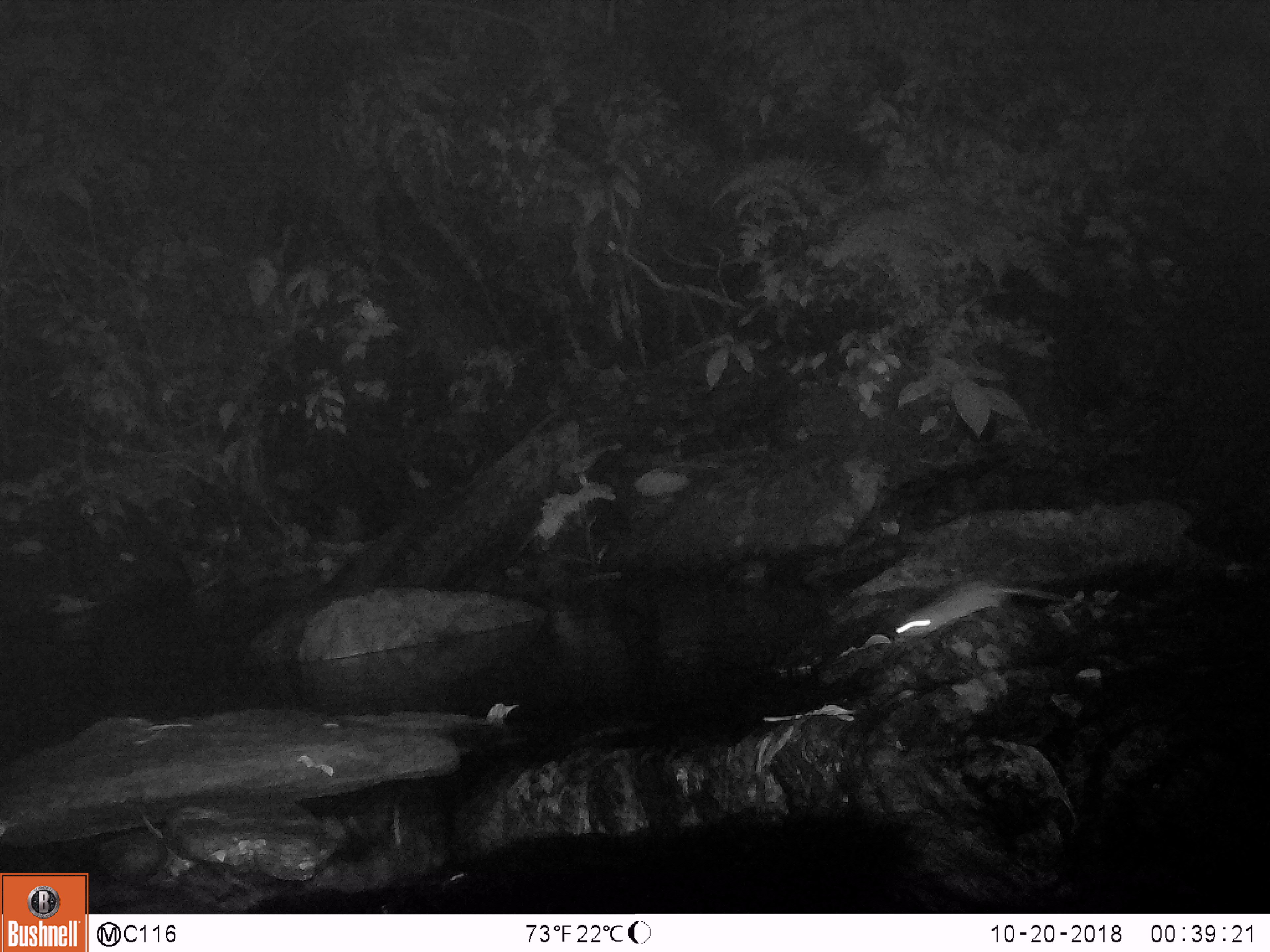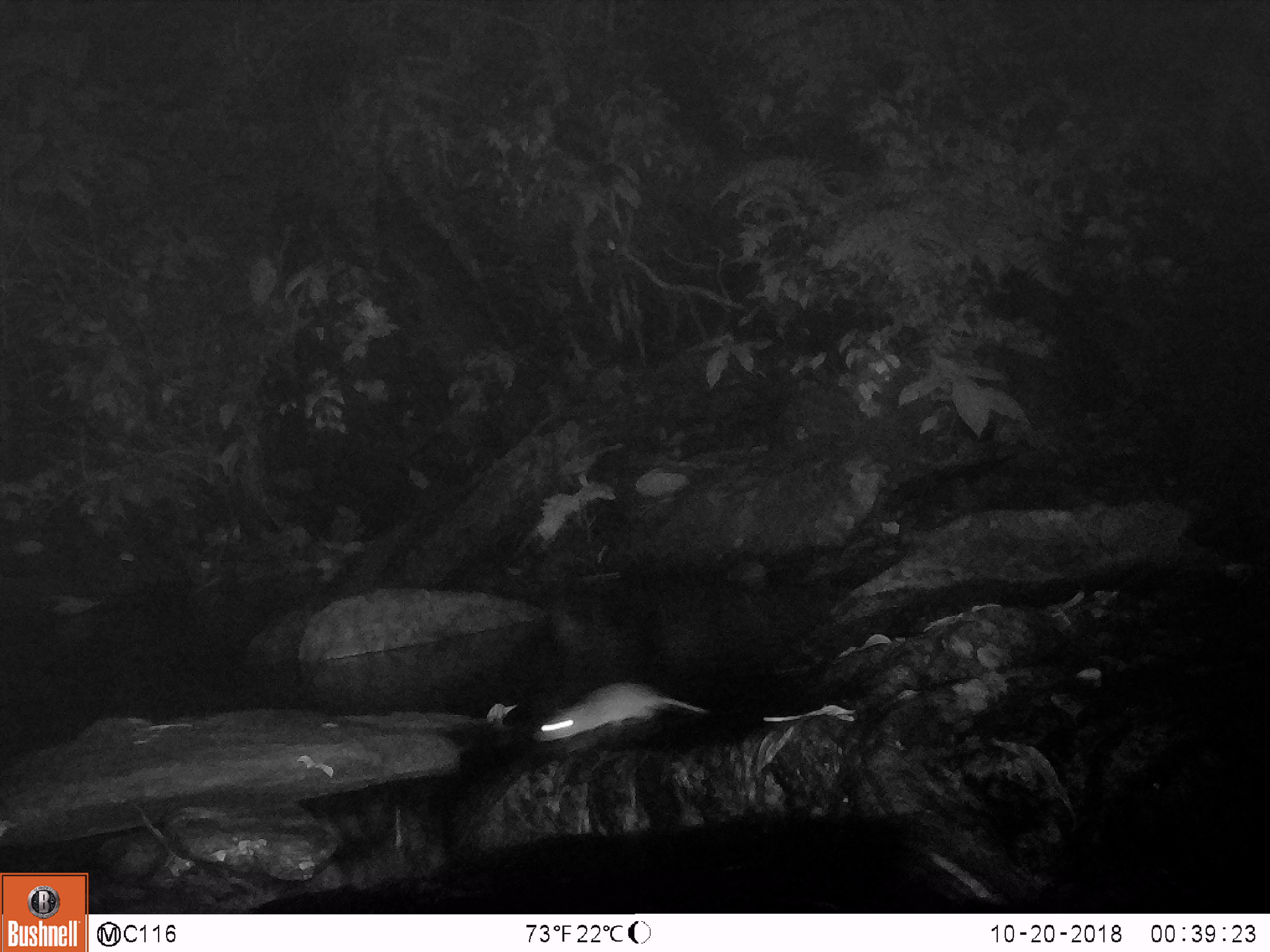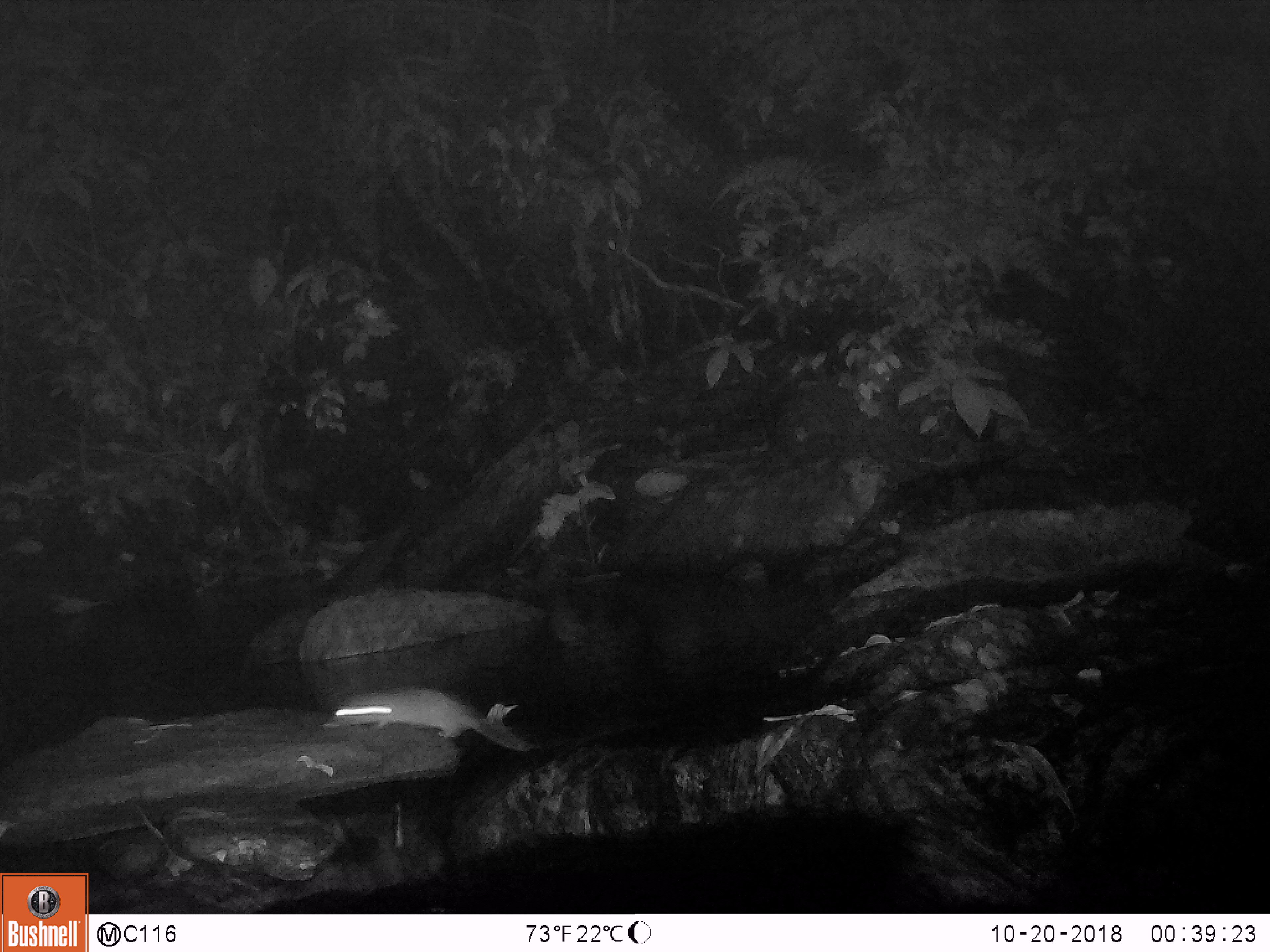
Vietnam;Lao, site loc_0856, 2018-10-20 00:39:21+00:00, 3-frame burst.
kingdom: Animalia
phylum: Chordata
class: Mammalia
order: Rodentia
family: Muridae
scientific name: Muridae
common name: old-world mice and rats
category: unidentified murid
Unidentified murid (old-world mice and rats) (Muridae). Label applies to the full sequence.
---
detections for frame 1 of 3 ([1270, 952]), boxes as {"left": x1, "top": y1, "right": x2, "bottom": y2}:
unidentified murid: {"left": 897, "top": 580, "right": 1065, "bottom": 635}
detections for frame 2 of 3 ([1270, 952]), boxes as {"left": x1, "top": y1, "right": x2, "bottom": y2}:
unidentified murid: {"left": 532, "top": 681, "right": 709, "bottom": 743}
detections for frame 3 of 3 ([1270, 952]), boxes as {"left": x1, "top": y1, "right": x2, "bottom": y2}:
unidentified murid: {"left": 329, "top": 684, "right": 530, "bottom": 749}